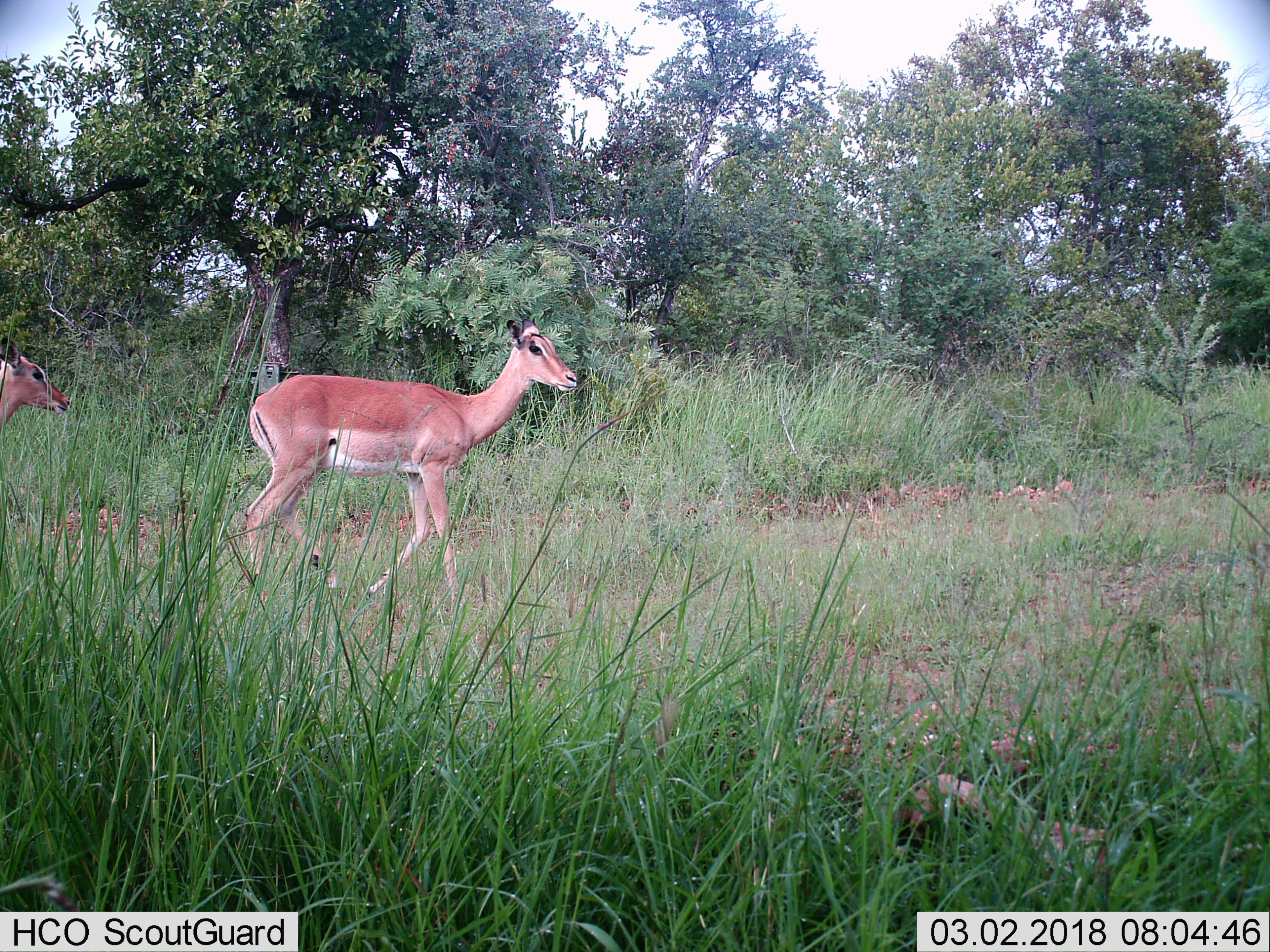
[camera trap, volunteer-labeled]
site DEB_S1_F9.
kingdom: Animalia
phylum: Chordata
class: Mammalia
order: Artiodactyla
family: Bovidae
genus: Aepyceros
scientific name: Aepyceros melampus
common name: impala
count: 2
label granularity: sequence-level